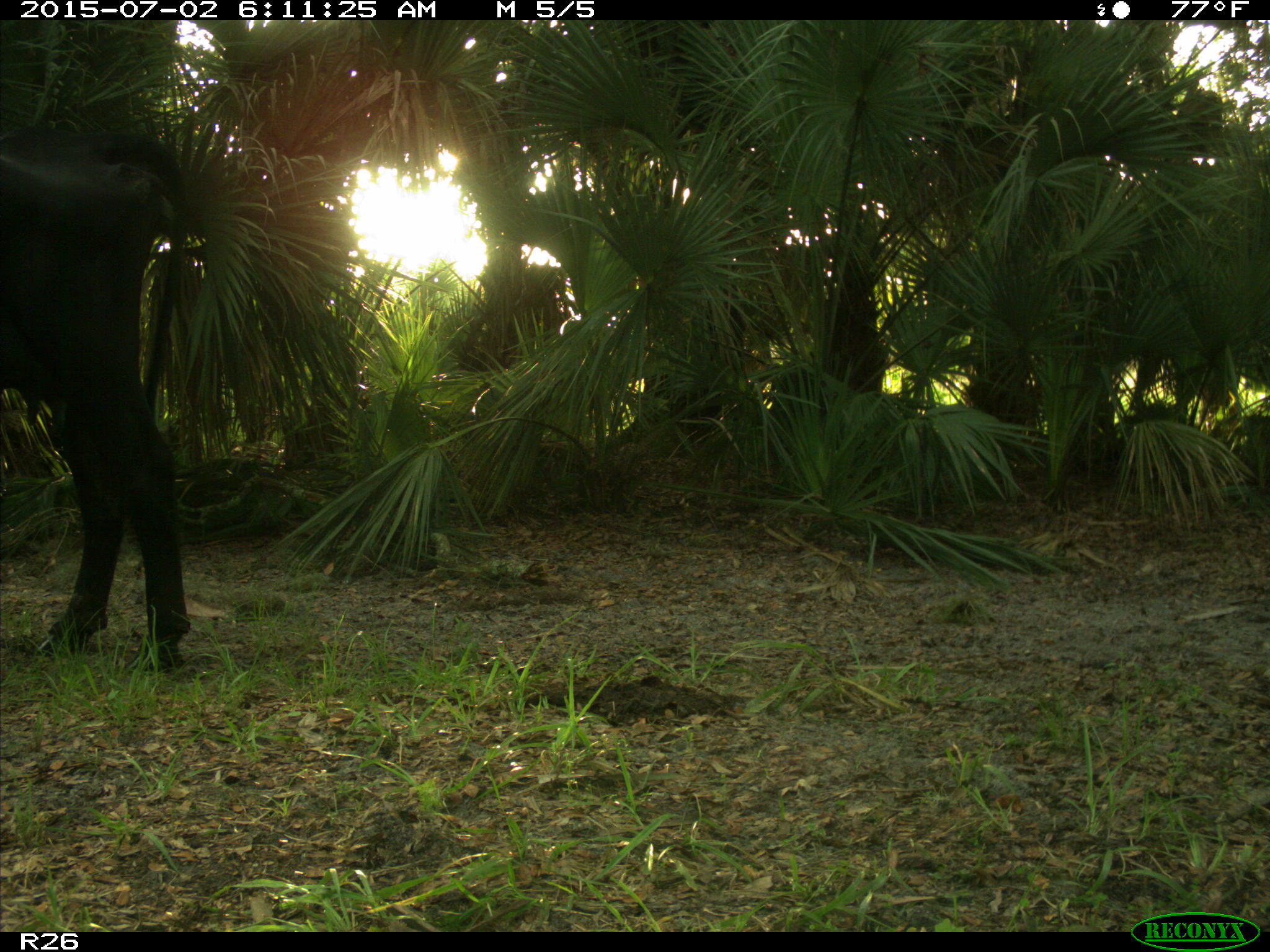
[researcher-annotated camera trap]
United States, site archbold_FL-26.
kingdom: Animalia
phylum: Chordata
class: Mammalia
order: Artiodactyla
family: Bovidae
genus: Bos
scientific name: Bos taurus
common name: domestic cow